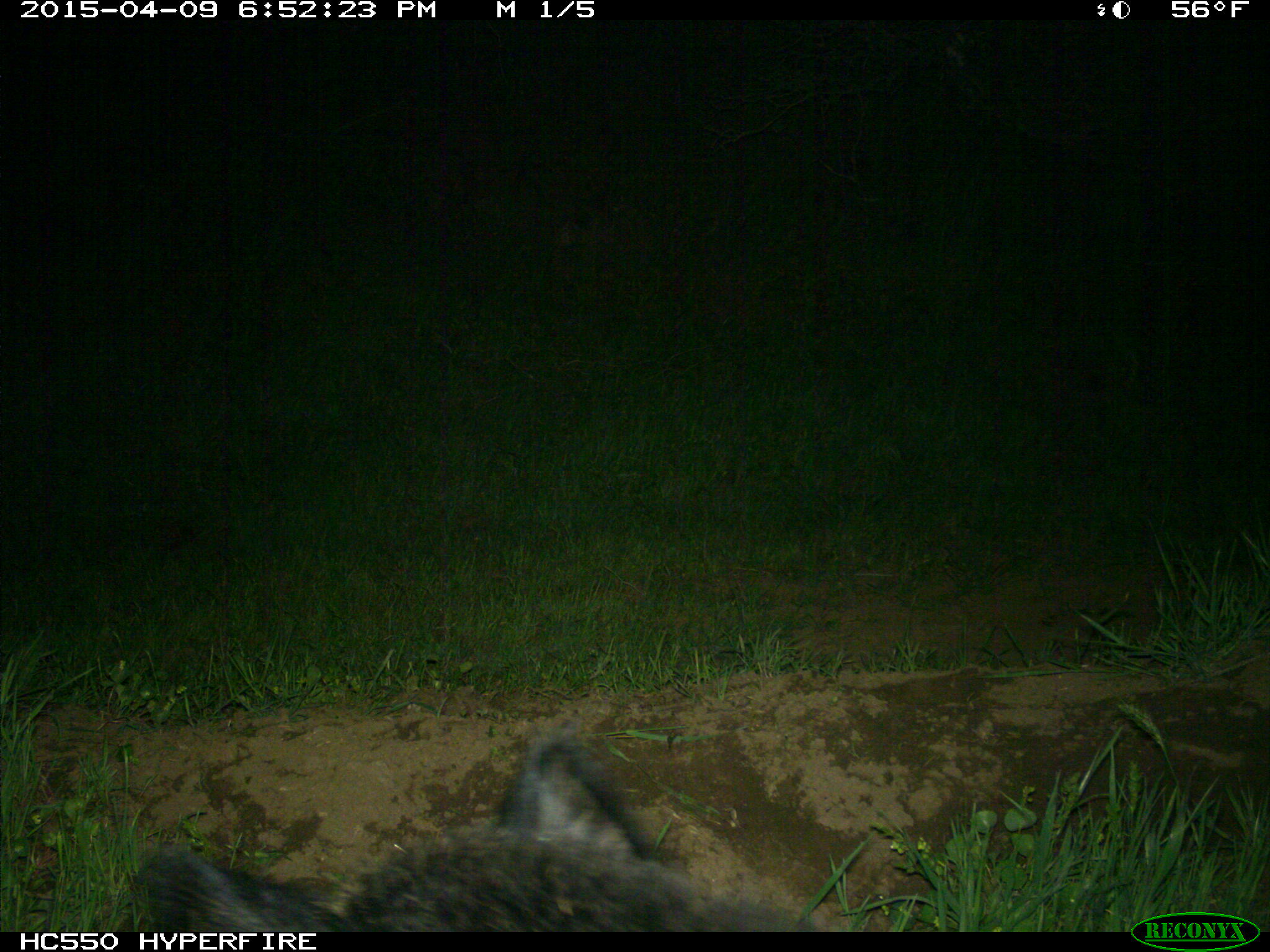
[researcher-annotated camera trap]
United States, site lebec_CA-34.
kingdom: Animalia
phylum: Chordata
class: Mammalia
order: Artiodactyla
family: Suidae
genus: Sus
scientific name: Sus scrofa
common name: wild boar